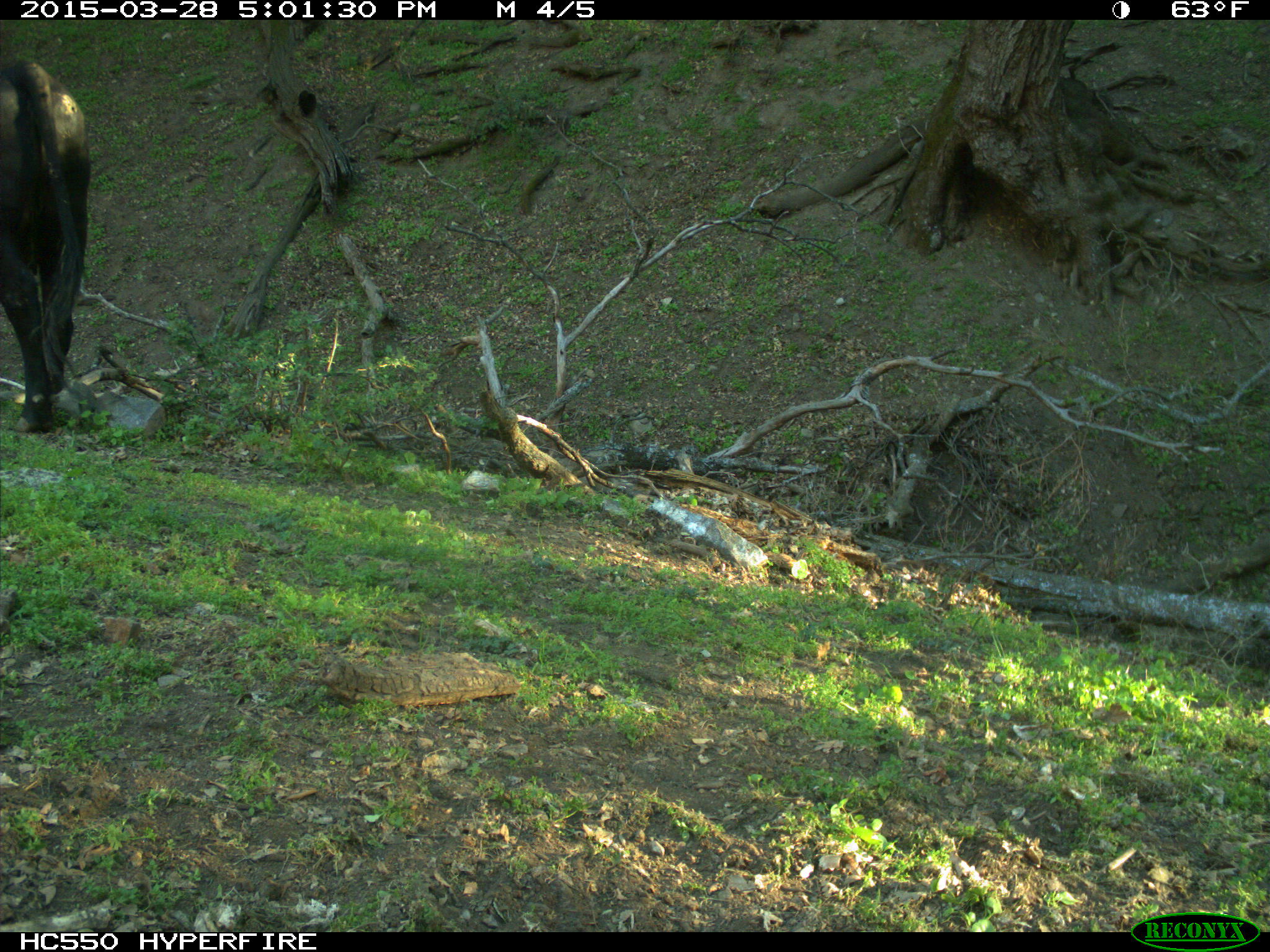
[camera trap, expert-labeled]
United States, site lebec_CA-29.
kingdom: Animalia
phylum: Chordata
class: Mammalia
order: Artiodactyla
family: Bovidae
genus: Bos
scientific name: Bos taurus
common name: domestic cow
Bos taurus (domestic cow).